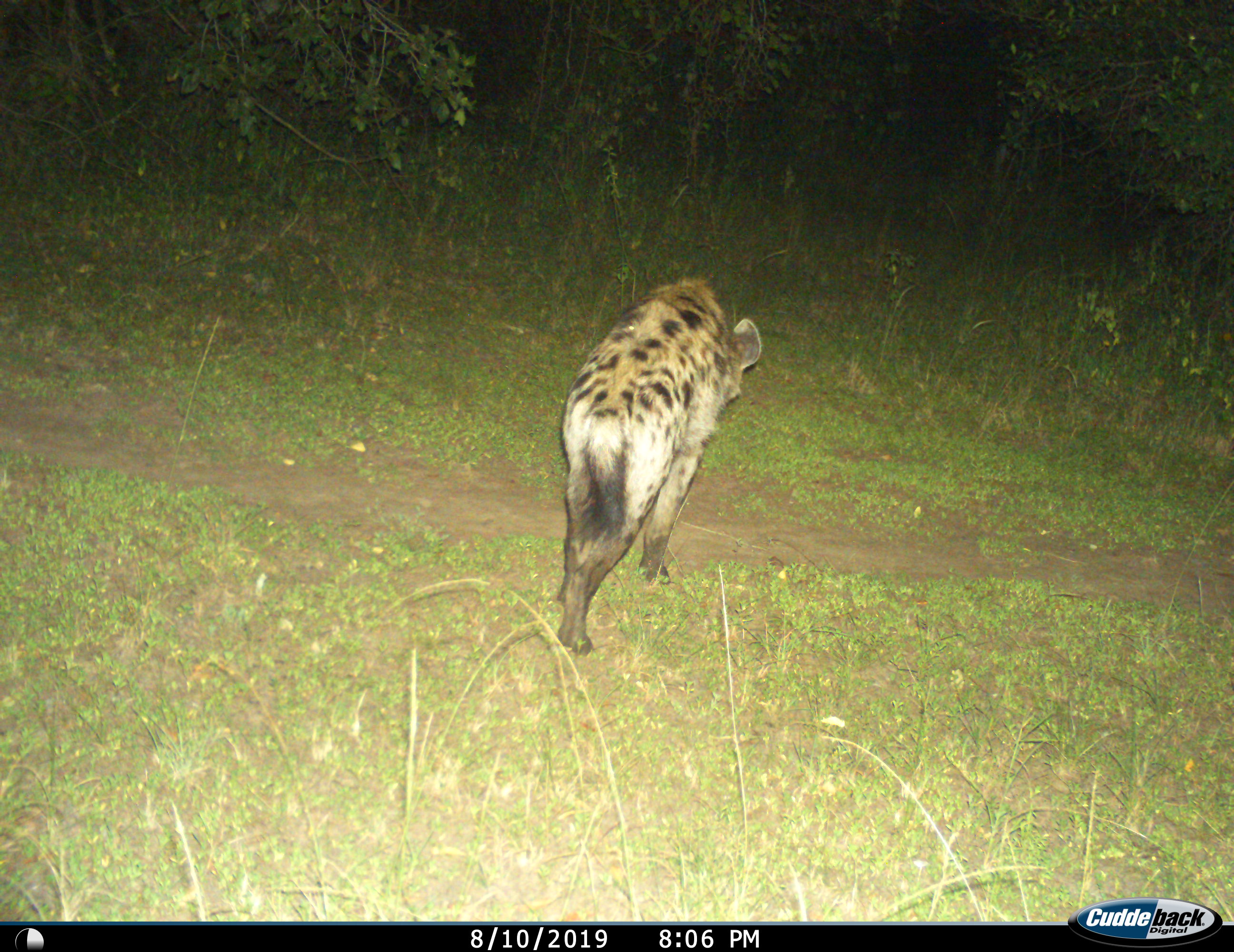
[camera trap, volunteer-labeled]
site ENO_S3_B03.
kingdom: Animalia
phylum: Chordata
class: Mammalia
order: Carnivora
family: Hyaenidae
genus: Crocuta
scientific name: Crocuta crocuta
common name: spotted hyena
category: hyenaspotted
Hyenaspotted (spotted hyena) (Crocuta crocuta), count 1. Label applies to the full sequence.